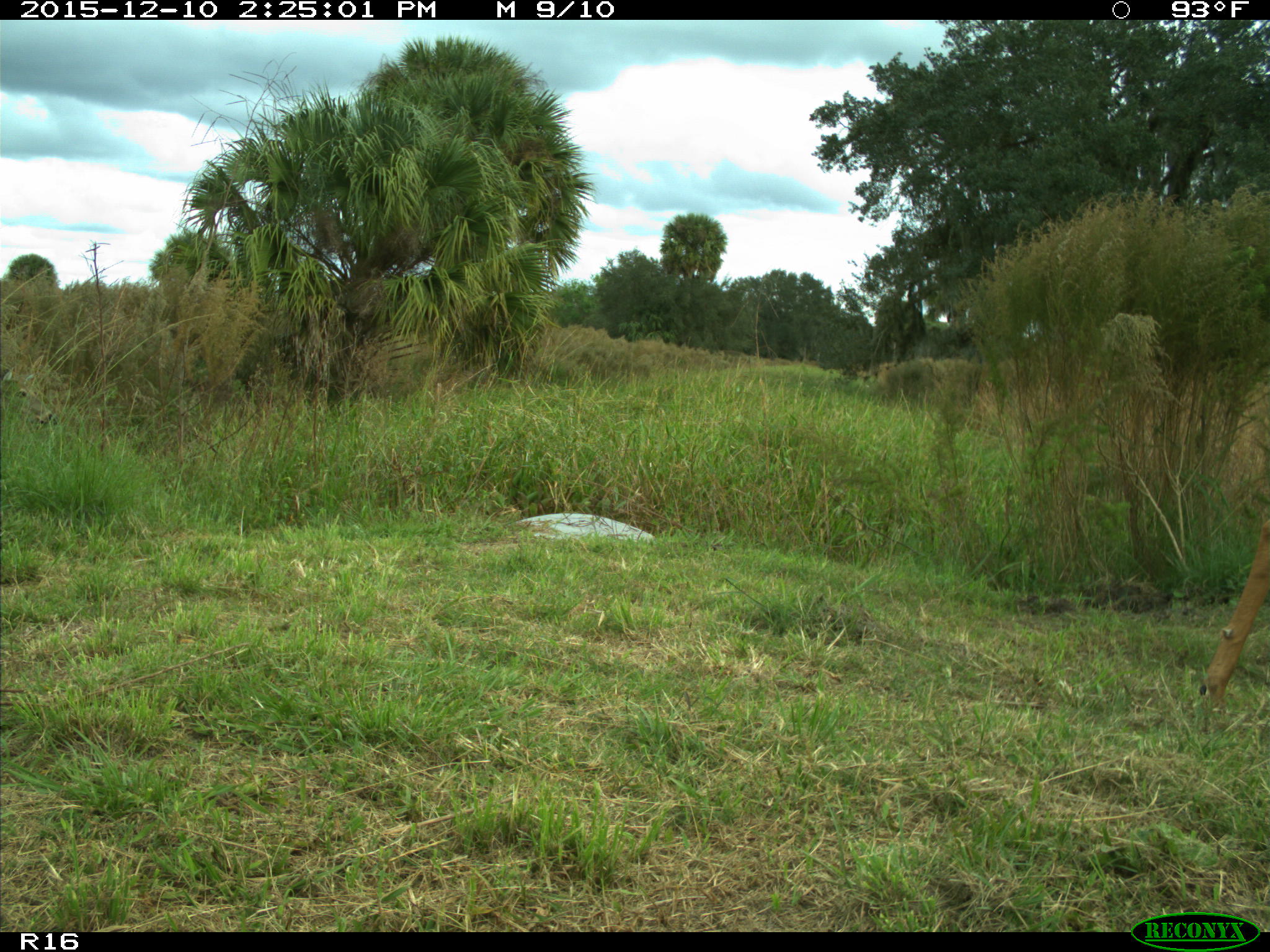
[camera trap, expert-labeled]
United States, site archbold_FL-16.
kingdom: Animalia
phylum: Chordata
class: Mammalia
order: Artiodactyla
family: Cervidae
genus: Odocoileus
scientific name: Odocoileus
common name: deer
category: unidentified deer